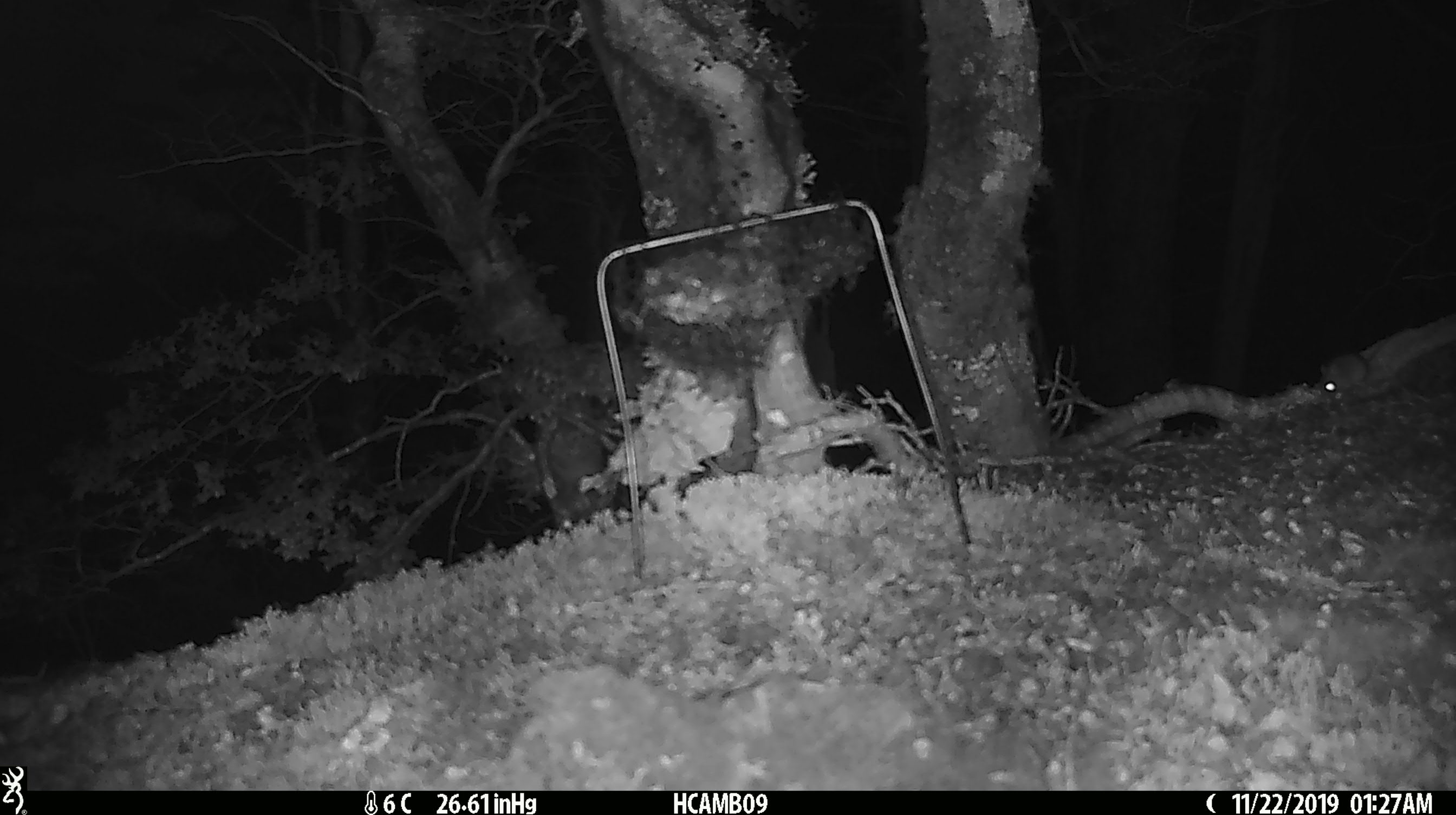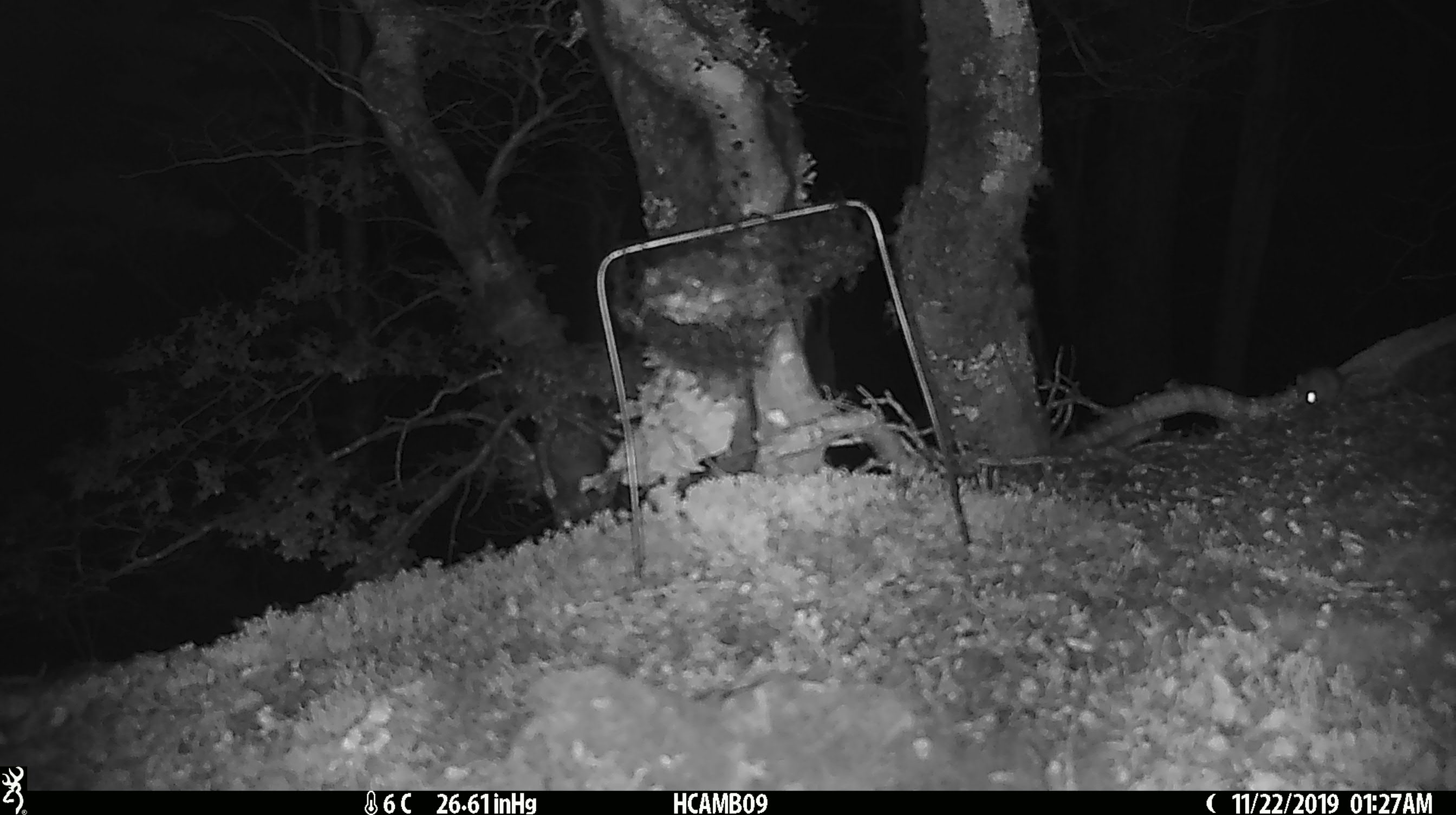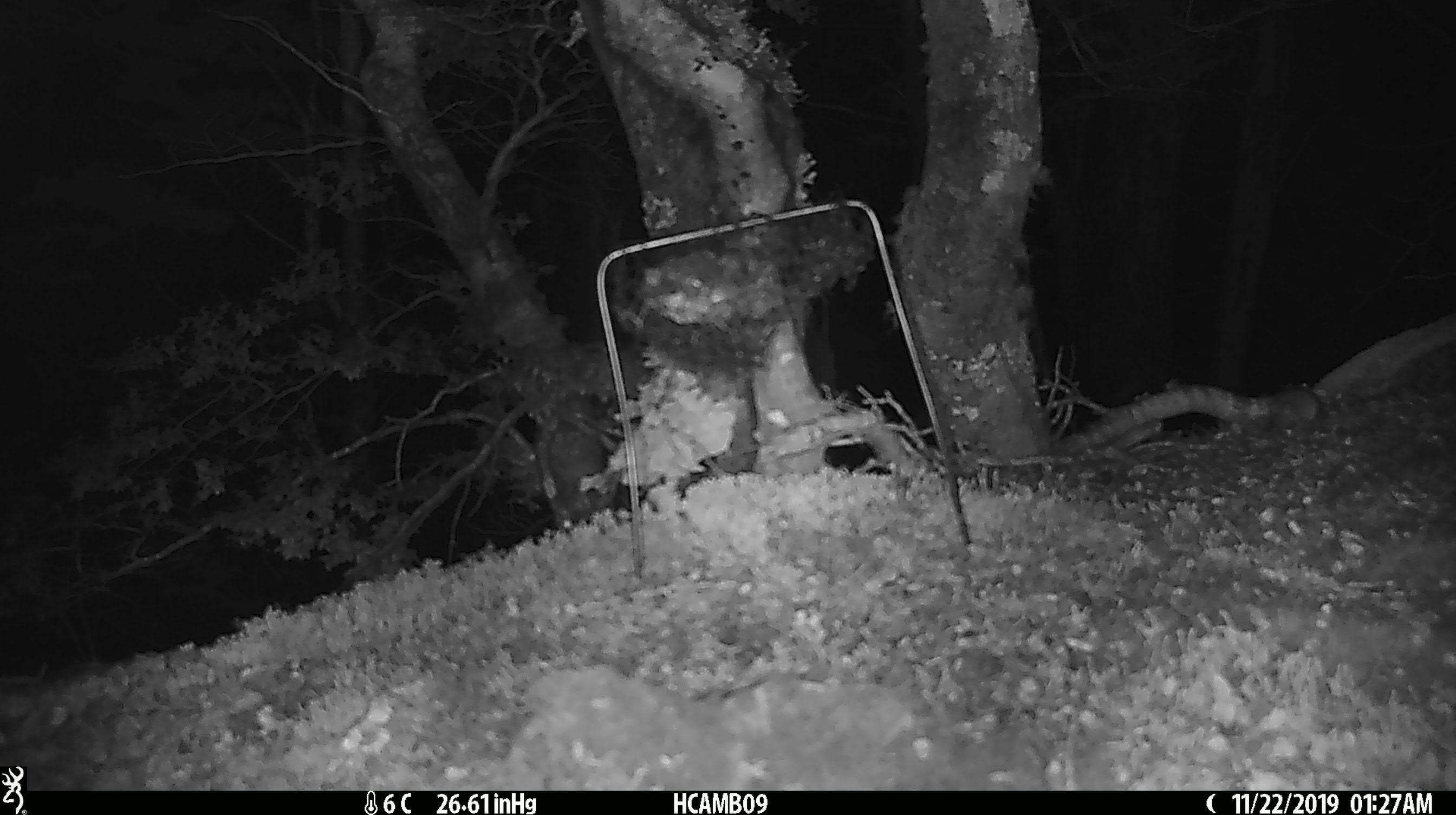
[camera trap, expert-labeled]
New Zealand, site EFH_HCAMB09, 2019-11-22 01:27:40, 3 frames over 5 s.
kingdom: Animalia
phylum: Chordata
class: Mammalia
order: Rodentia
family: Muridae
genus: Mus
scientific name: Mus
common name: mouse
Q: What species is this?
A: Mouse (Mus).